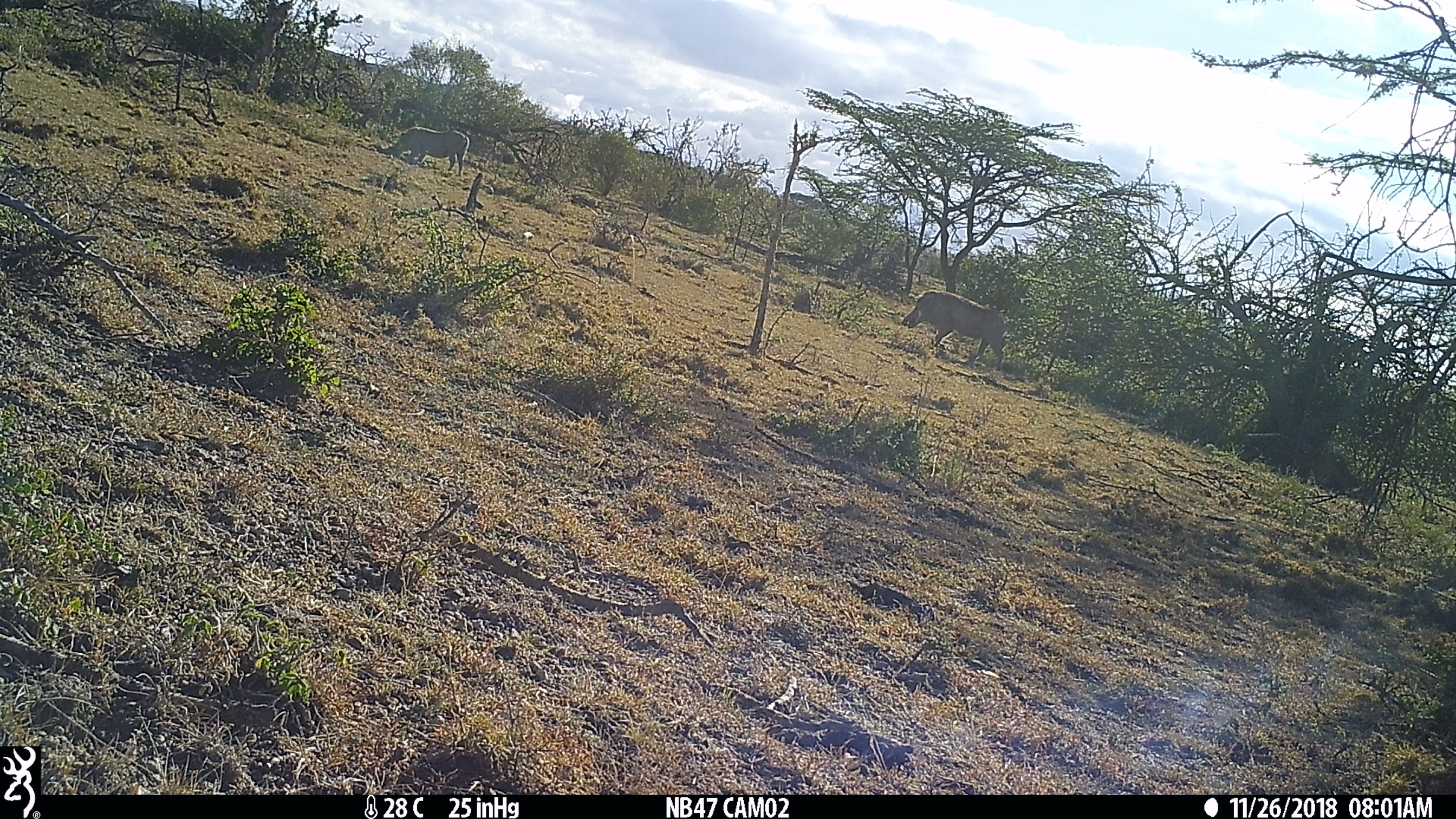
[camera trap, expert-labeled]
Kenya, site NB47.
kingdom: Animalia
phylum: Chordata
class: Mammalia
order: Artiodactyla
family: Suidae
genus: Phacochoerus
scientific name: Phacochoerus africanus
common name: common warthog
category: warthog